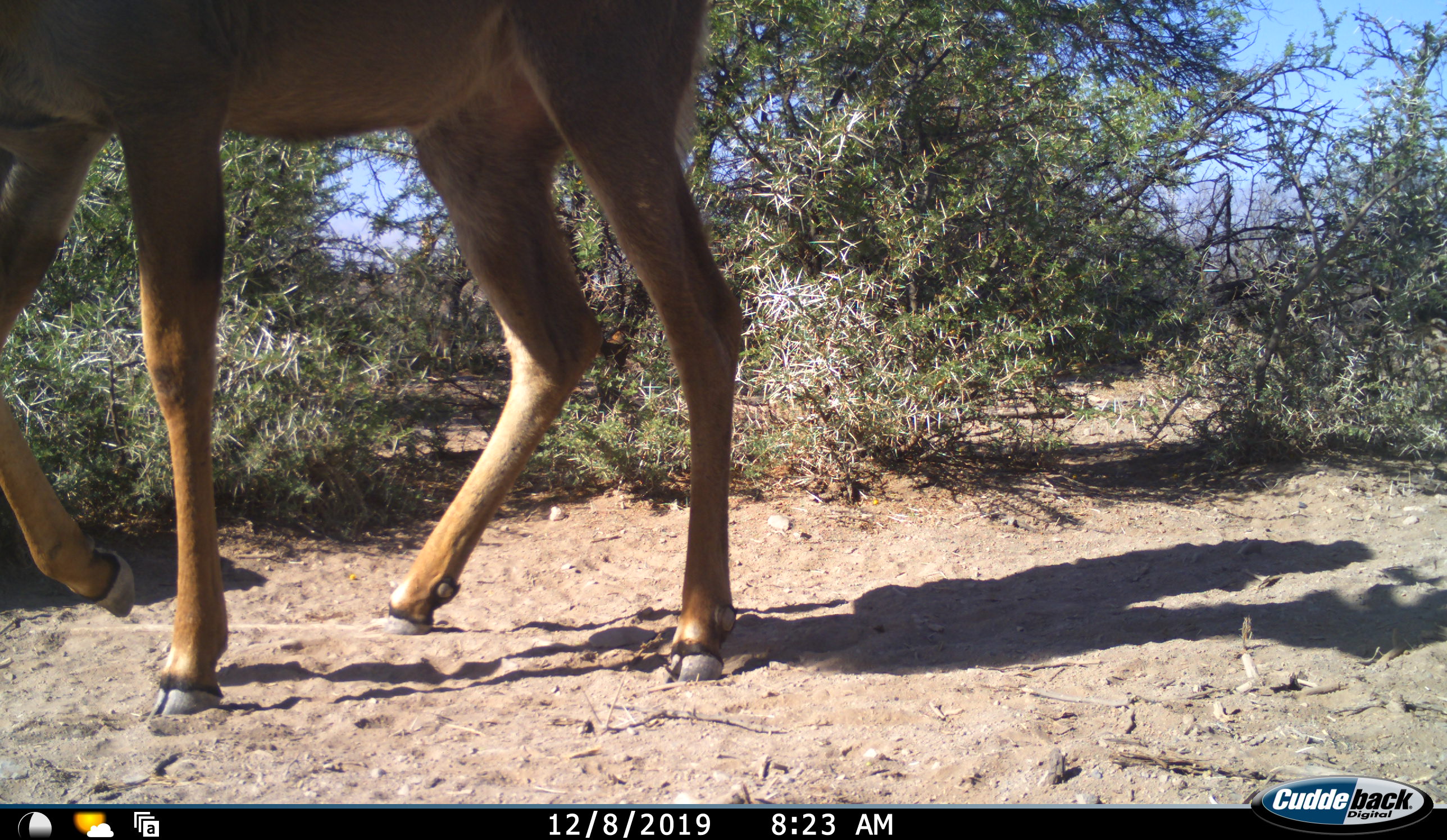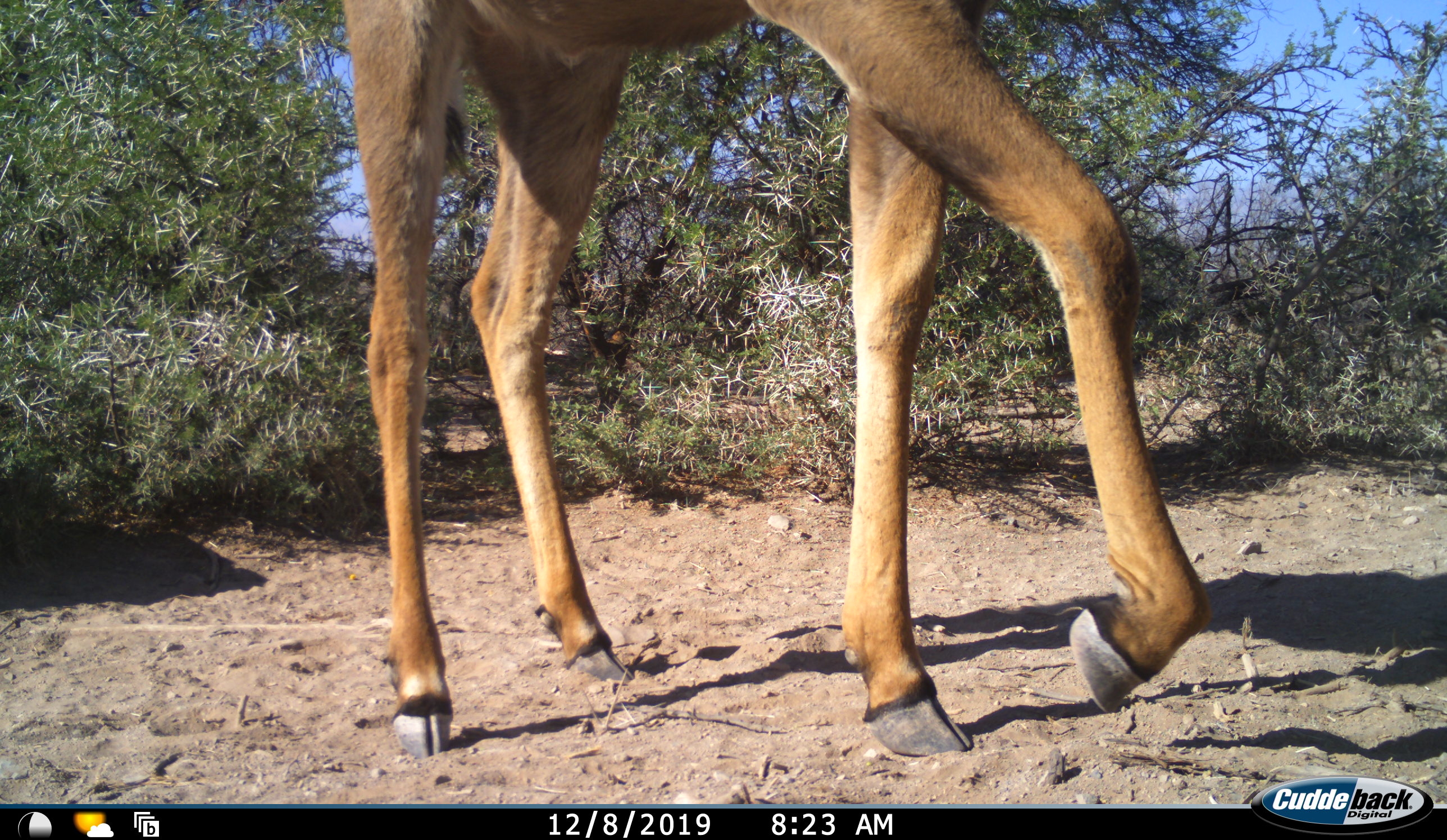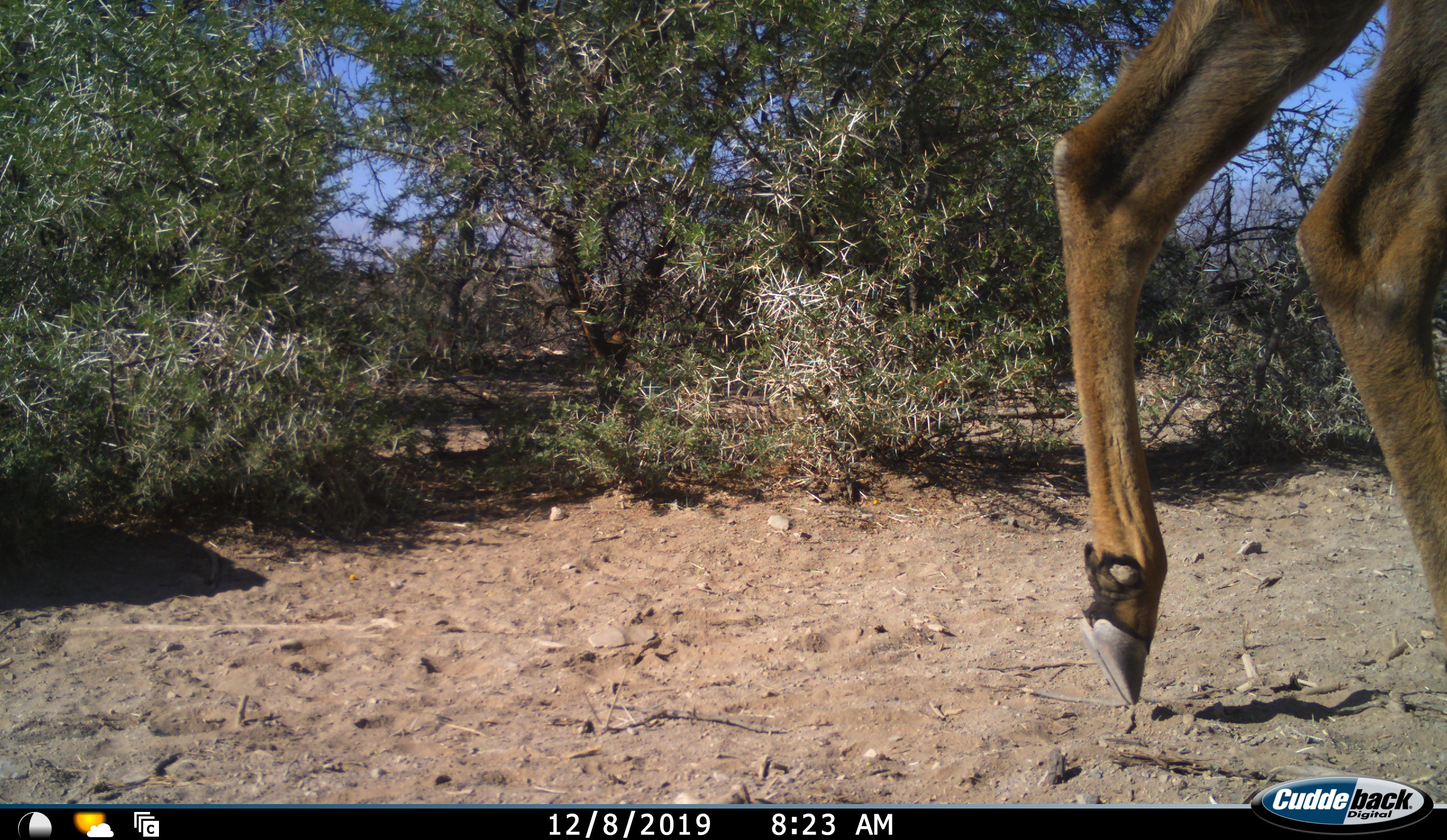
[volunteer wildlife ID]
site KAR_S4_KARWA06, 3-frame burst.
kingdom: Animalia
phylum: Chordata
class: Mammalia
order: Artiodactyla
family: Bovidae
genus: Tragelaphus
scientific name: Tragelaphus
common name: kudu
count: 1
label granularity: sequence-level